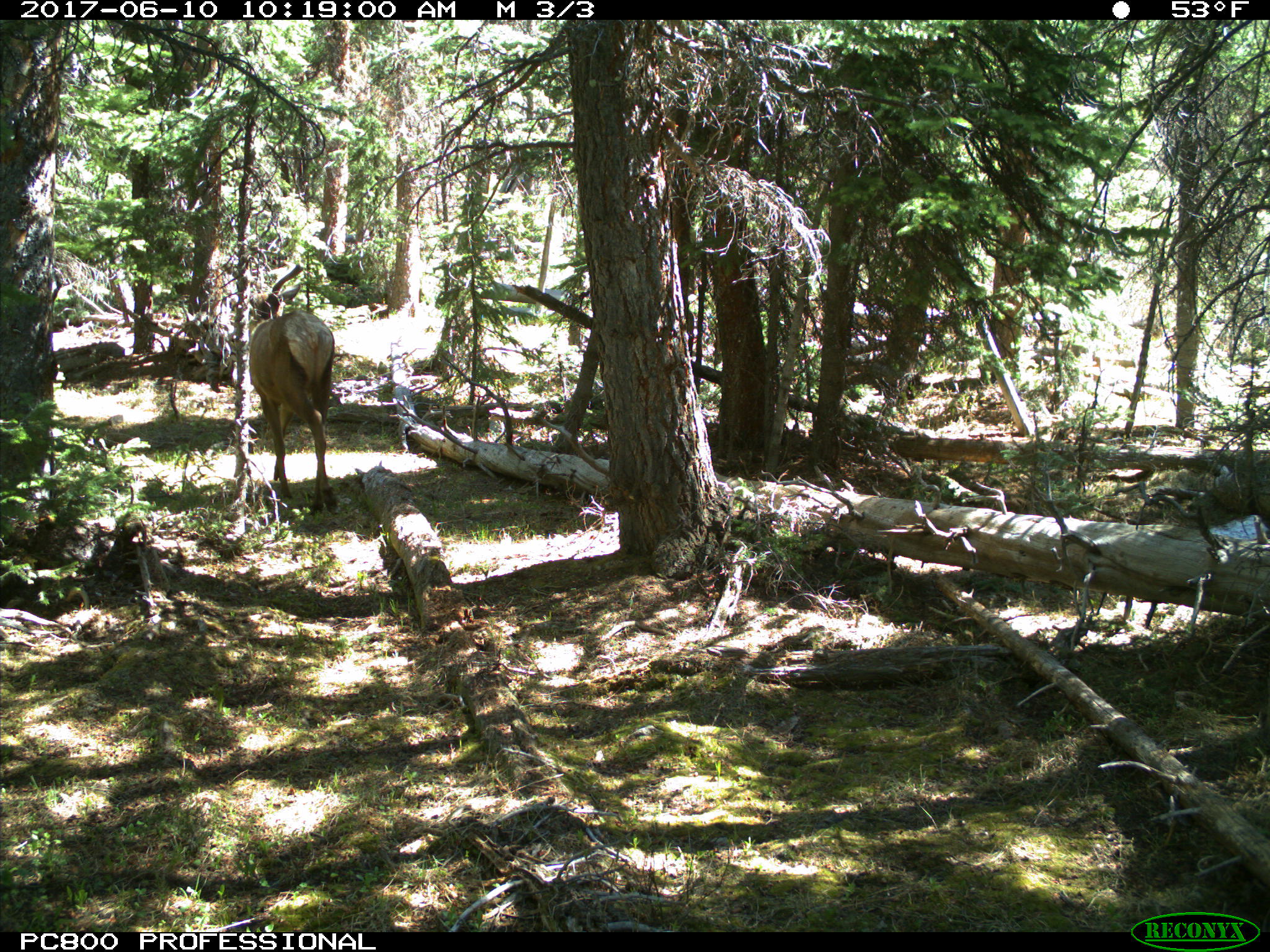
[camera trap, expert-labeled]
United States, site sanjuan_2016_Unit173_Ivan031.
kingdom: Animalia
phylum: Chordata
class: Mammalia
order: Artiodactyla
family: Cervidae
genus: Cervus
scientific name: Cervus elaphus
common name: red deer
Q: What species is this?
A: Cervus elaphus (red deer).